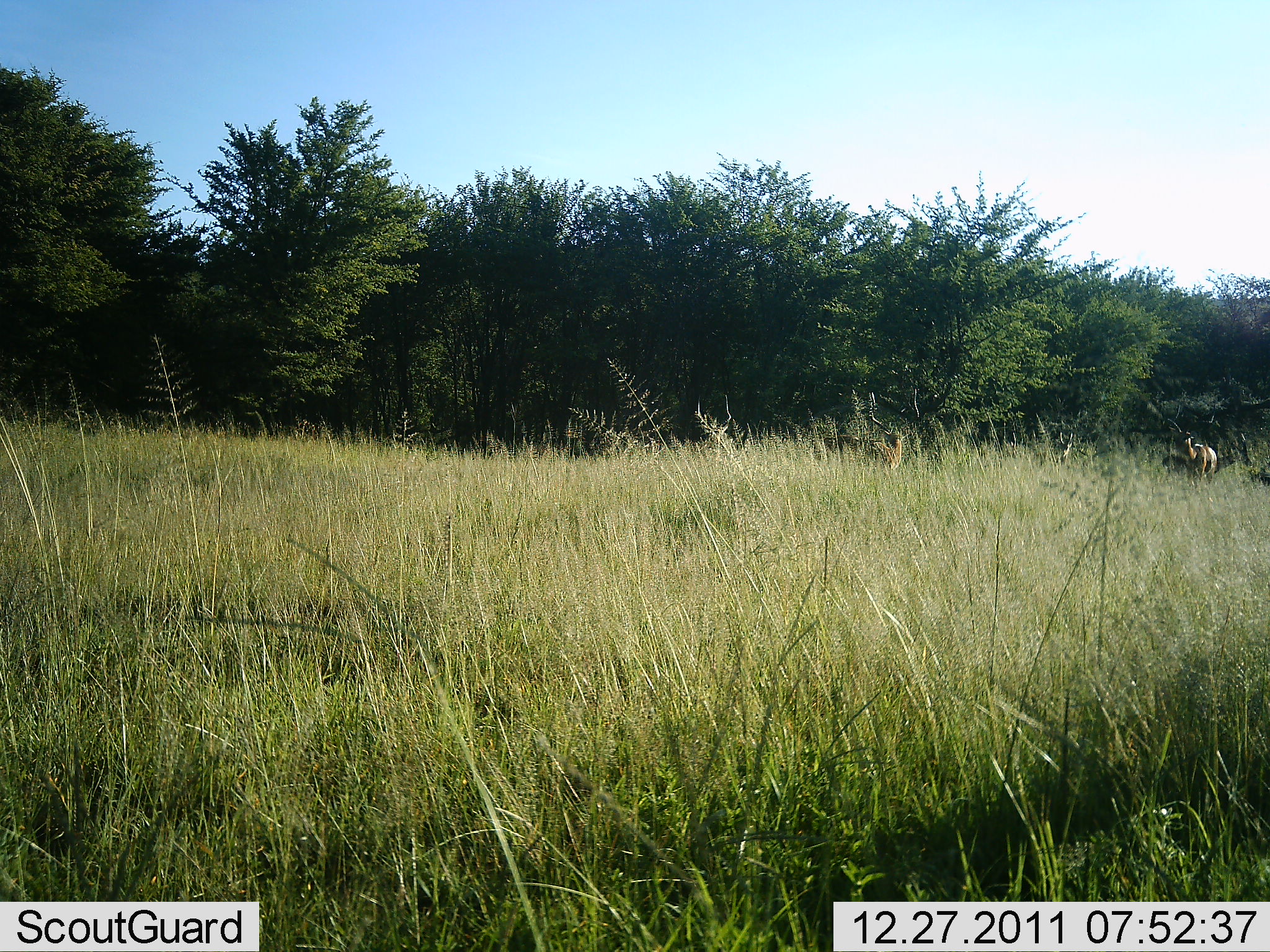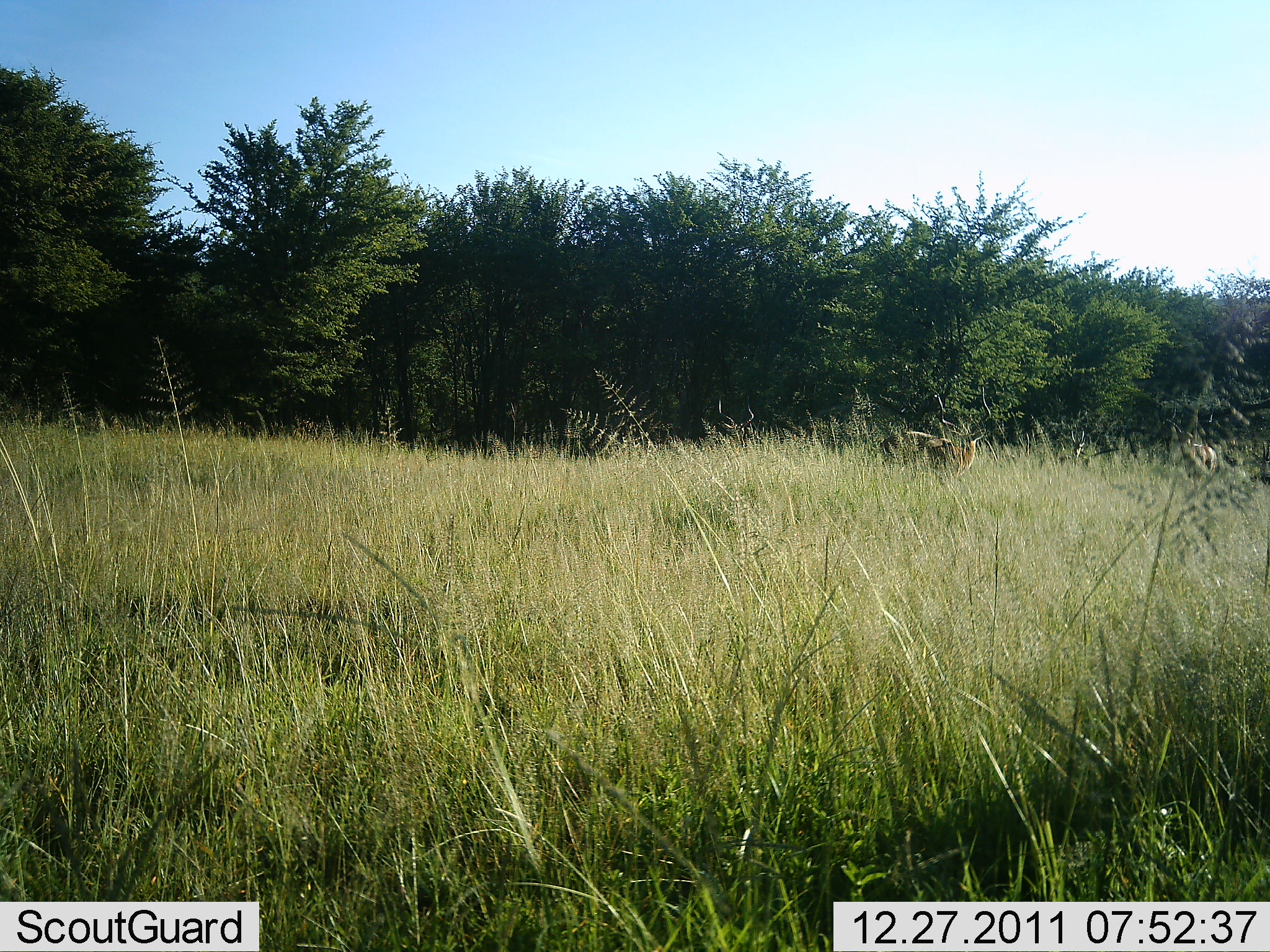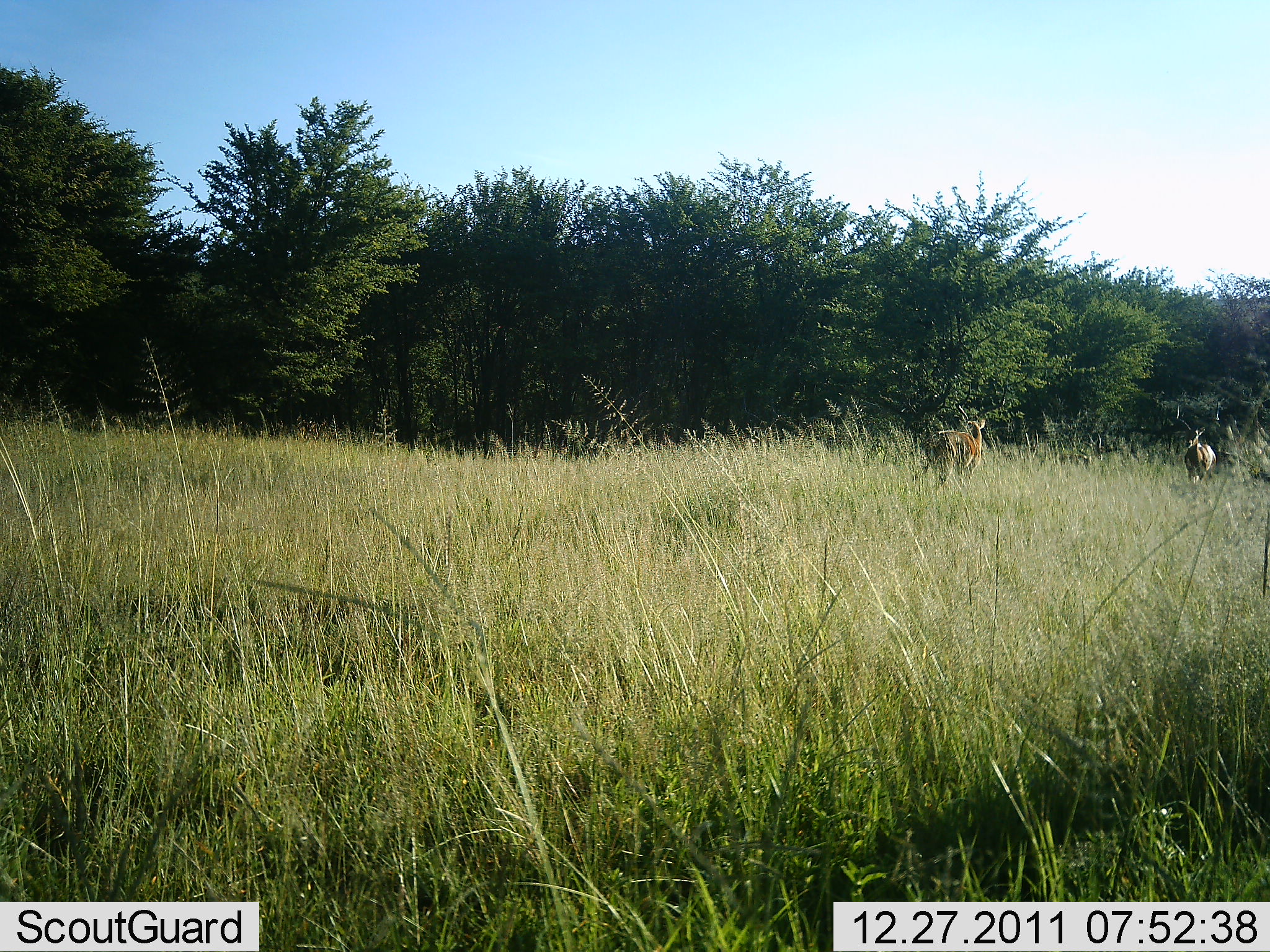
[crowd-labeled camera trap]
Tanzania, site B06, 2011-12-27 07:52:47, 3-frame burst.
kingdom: Animalia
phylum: Chordata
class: Mammalia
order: Artiodactyla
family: Bovidae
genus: Aepyceros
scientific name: Aepyceros melampus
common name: impala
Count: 2.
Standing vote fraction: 29%.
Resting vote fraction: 0%.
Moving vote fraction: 86%.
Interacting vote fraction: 14%.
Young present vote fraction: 0%.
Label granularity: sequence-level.